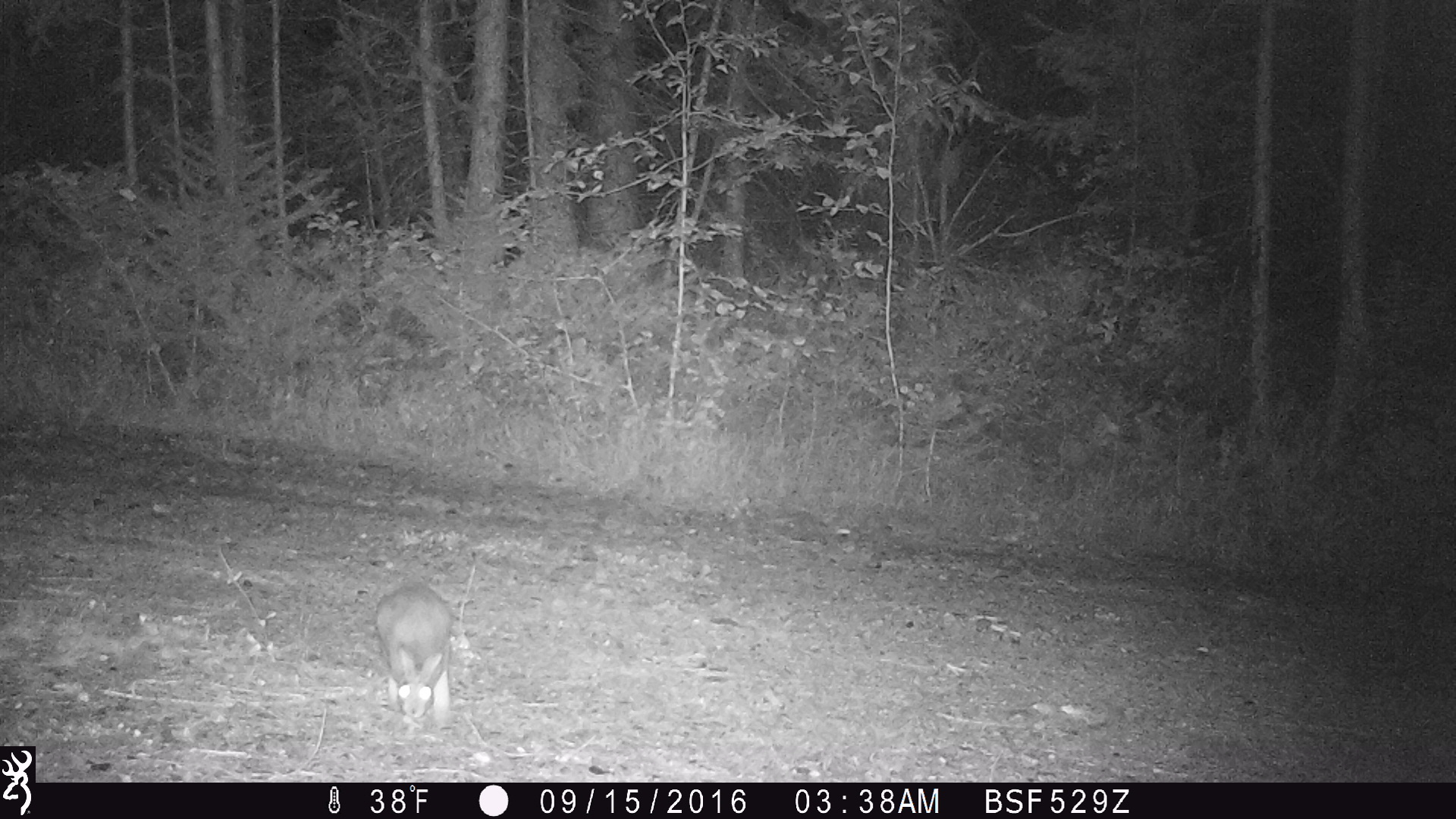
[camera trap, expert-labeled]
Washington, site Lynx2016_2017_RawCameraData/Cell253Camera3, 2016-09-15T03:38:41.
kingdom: Animalia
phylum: Chordata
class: Mammalia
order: Lagomorpha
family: Leporidae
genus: Lepus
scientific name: Lepus americanus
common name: snowshoe hare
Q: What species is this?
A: Lepus americanus (snowshoe hare).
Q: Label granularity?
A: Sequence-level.